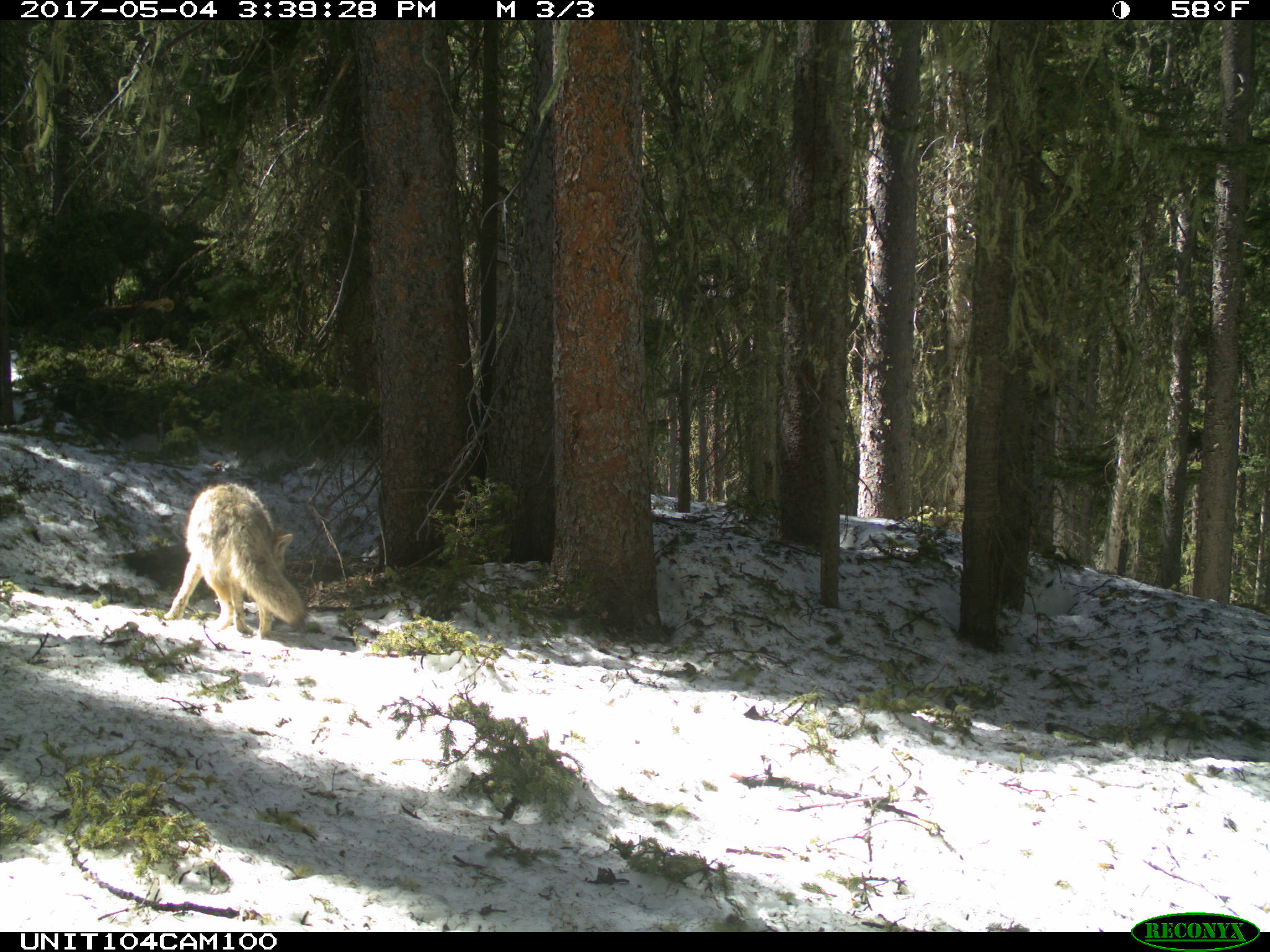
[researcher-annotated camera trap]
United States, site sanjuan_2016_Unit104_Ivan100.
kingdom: Animalia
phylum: Chordata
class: Mammalia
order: Carnivora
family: Canidae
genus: Canis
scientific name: Canis latrans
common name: coyote